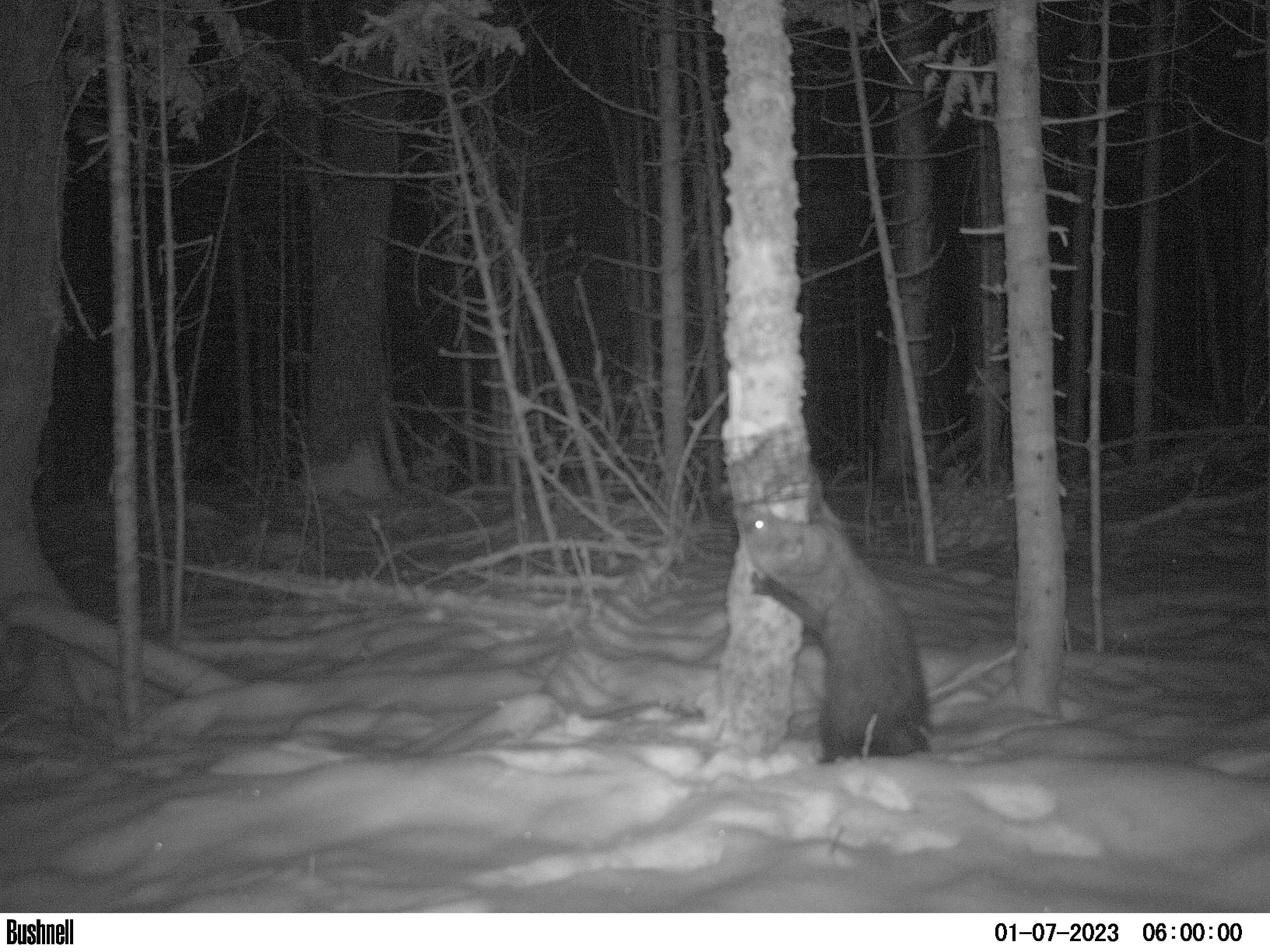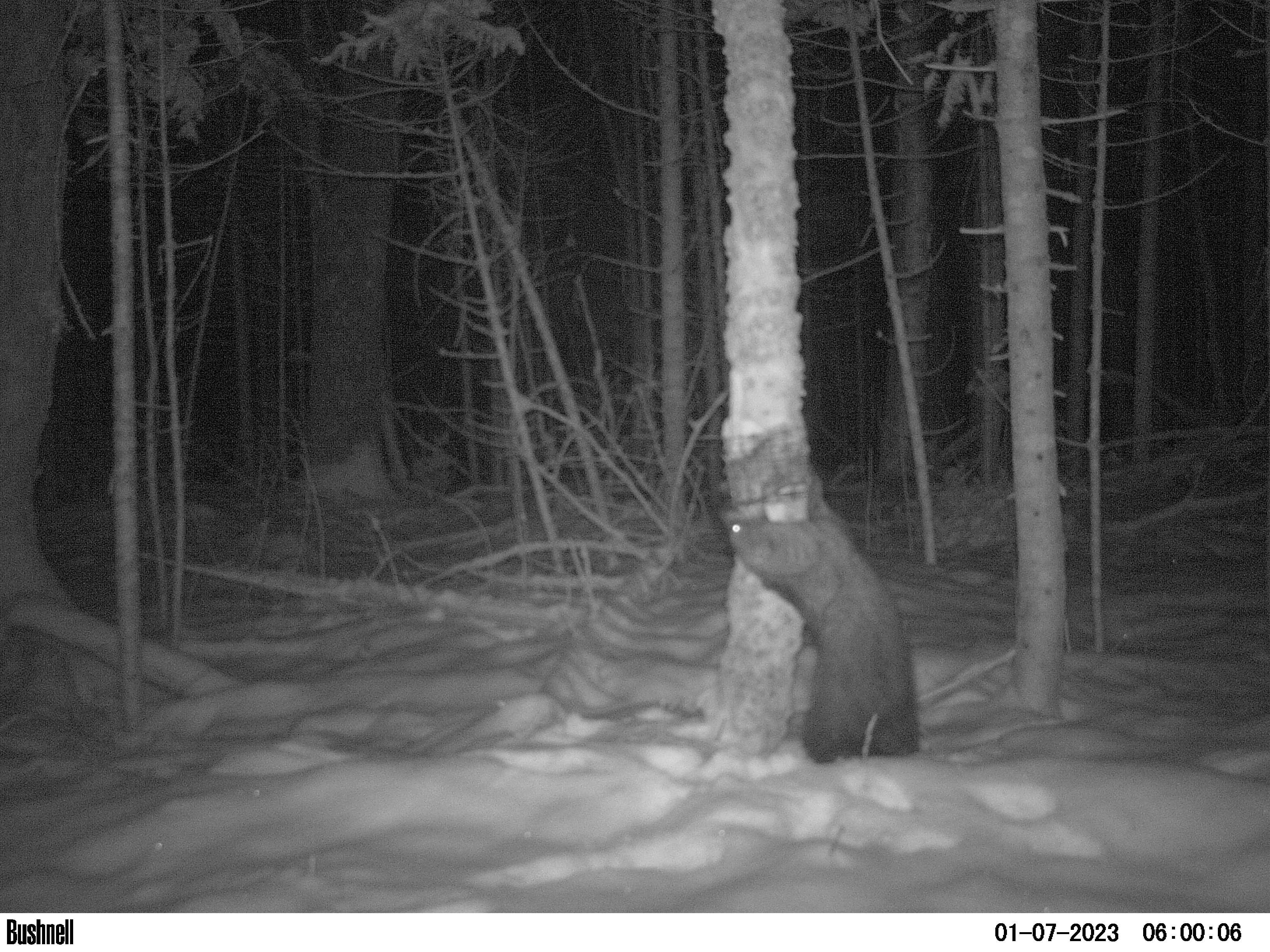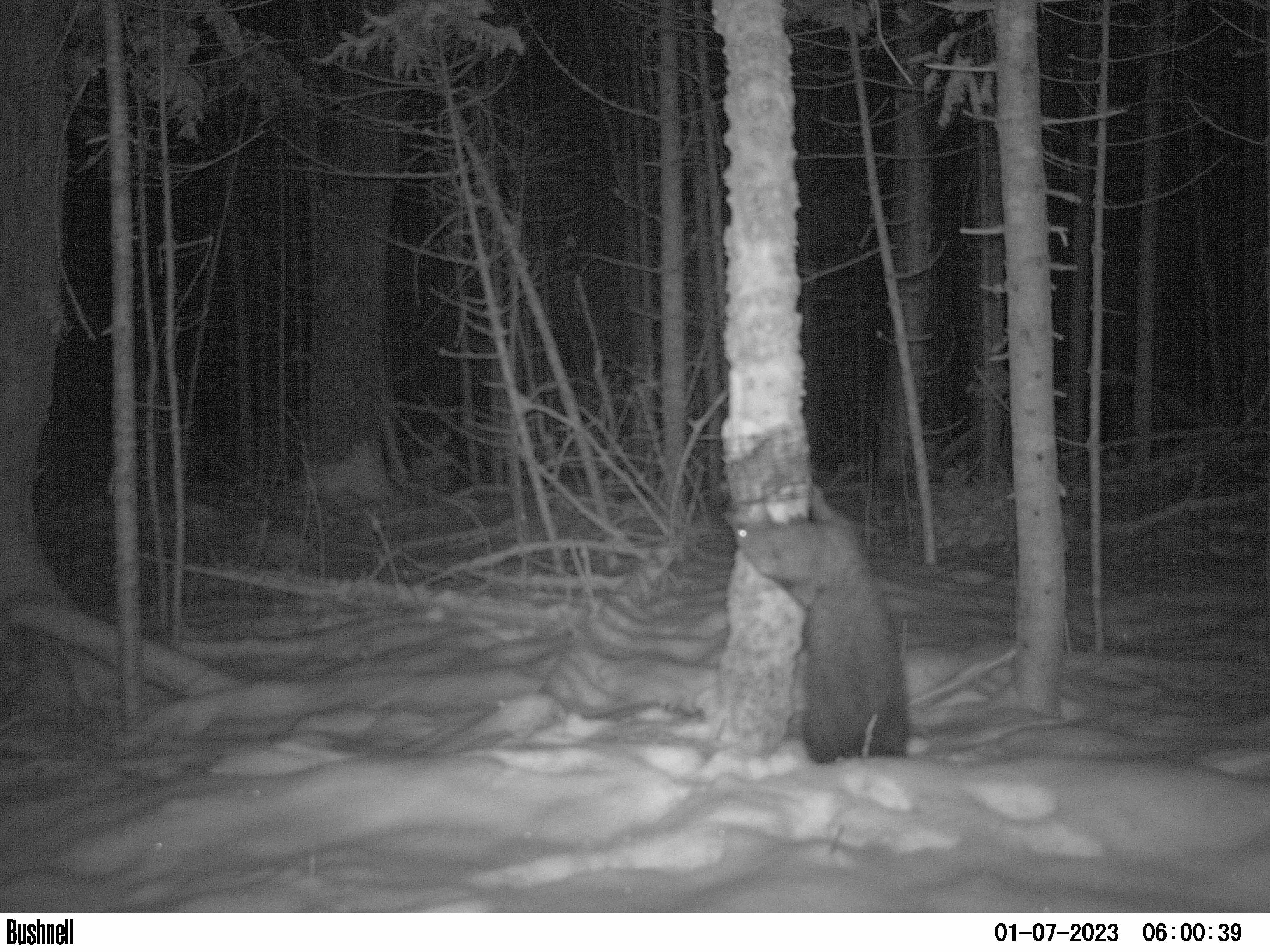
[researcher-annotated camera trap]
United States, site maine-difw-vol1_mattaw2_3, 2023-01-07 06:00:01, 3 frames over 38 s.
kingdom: Animalia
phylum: Chordata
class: Mammalia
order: Carnivora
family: Mustelidae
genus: Pekania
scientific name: Pekania pennanti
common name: fisher